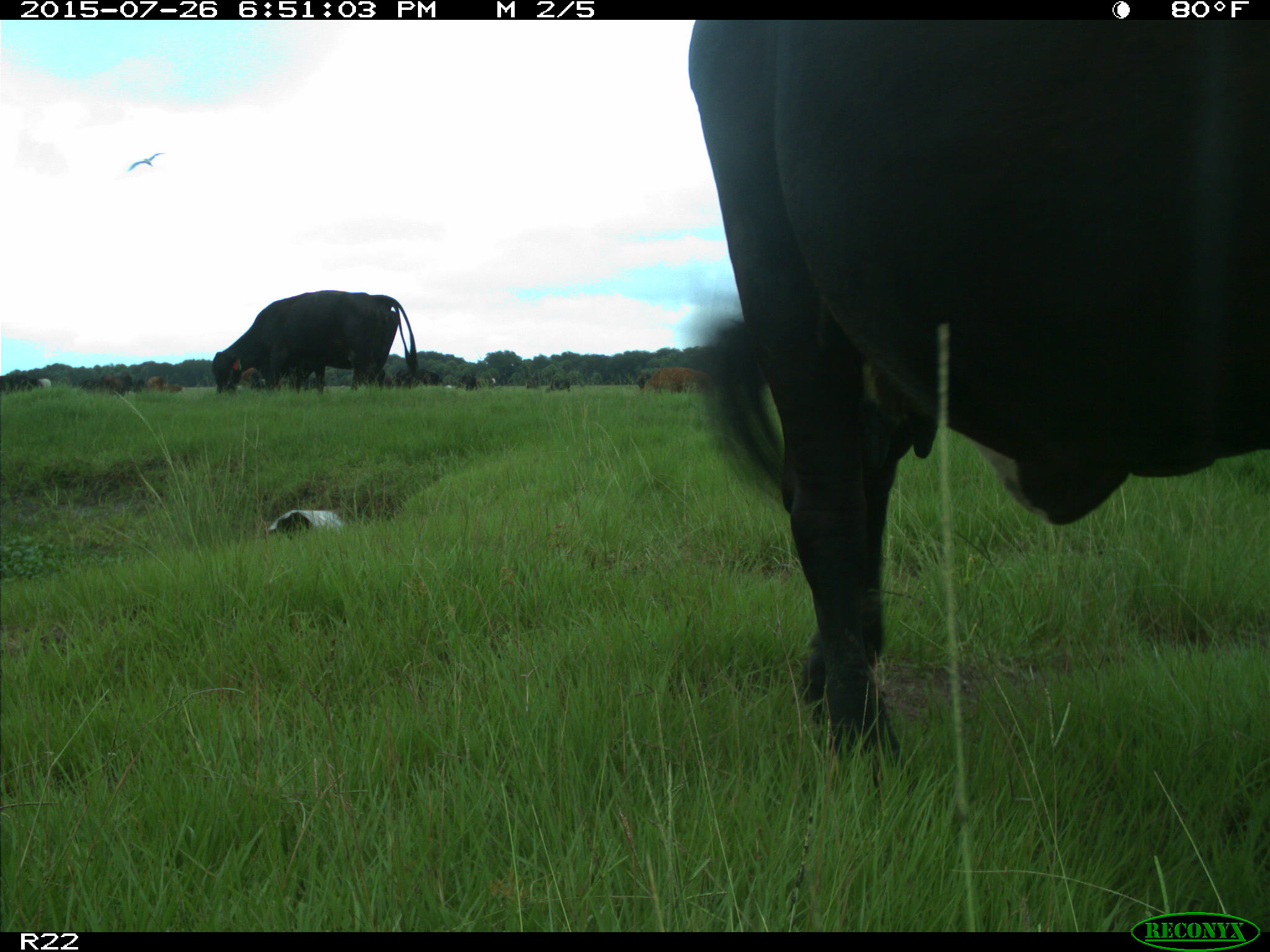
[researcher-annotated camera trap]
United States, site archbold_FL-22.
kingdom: Animalia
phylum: Chordata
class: Mammalia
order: Artiodactyla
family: Suidae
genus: Sus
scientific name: Sus scrofa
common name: wild boar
Sus scrofa (wild boar).